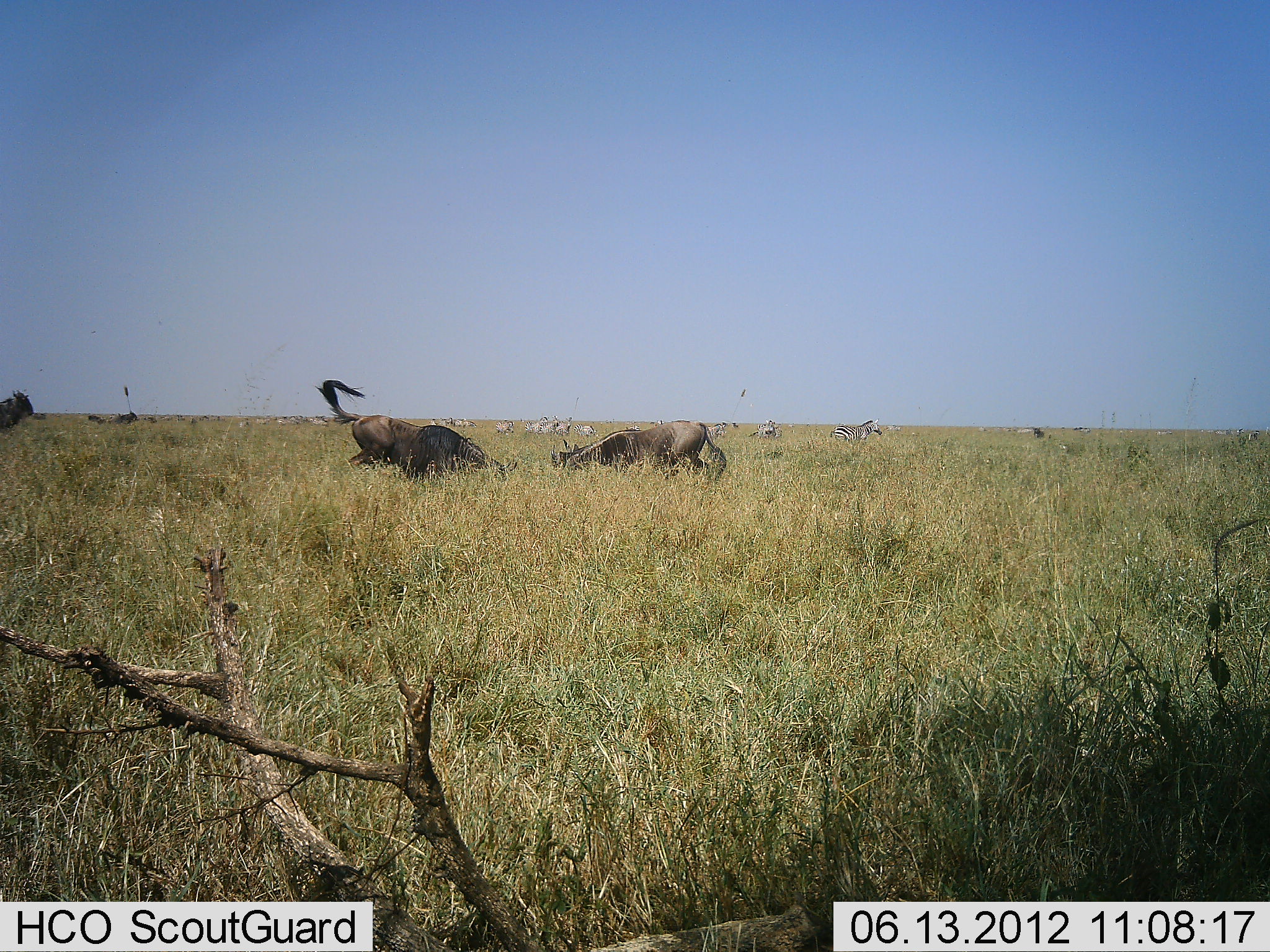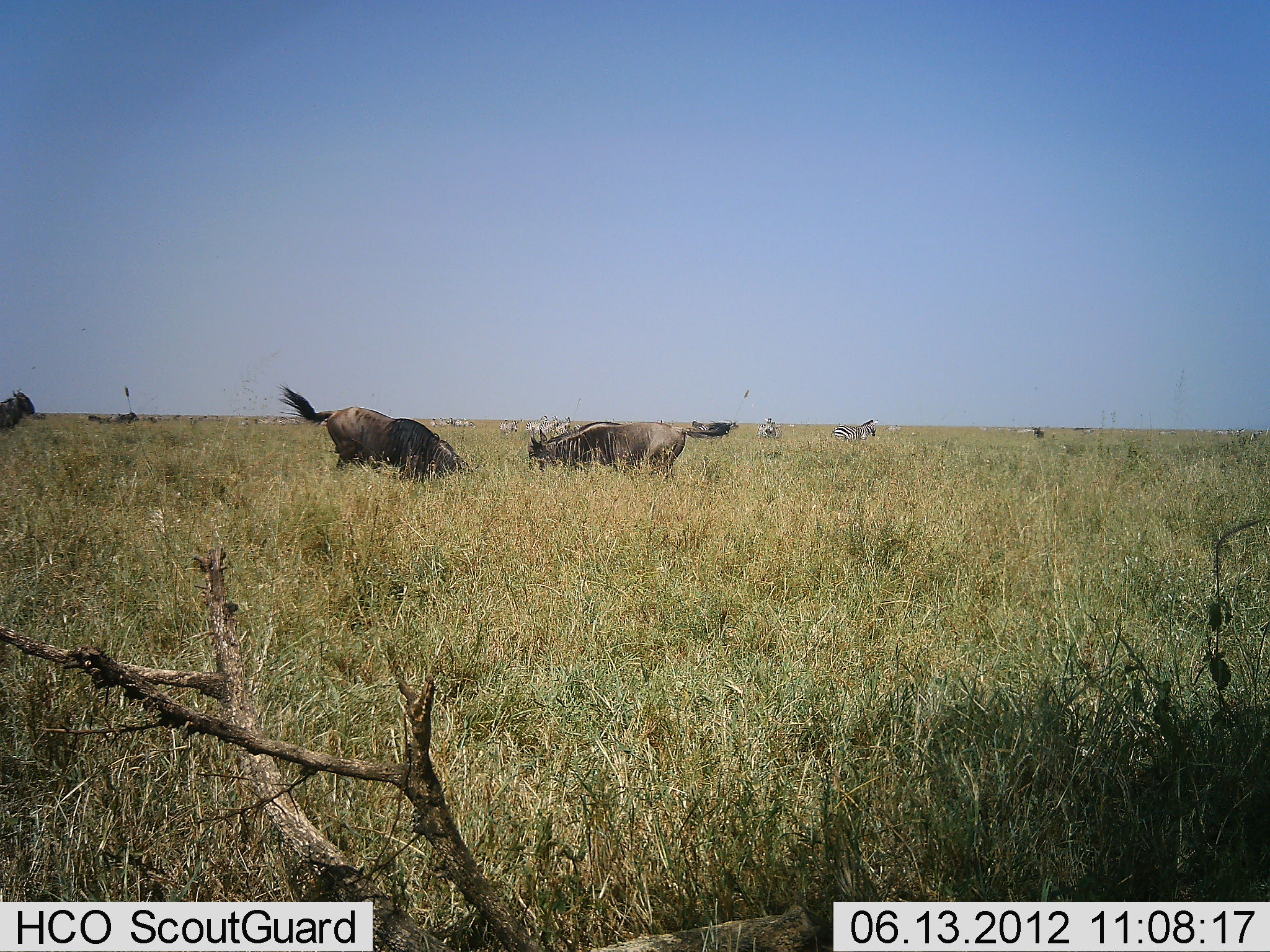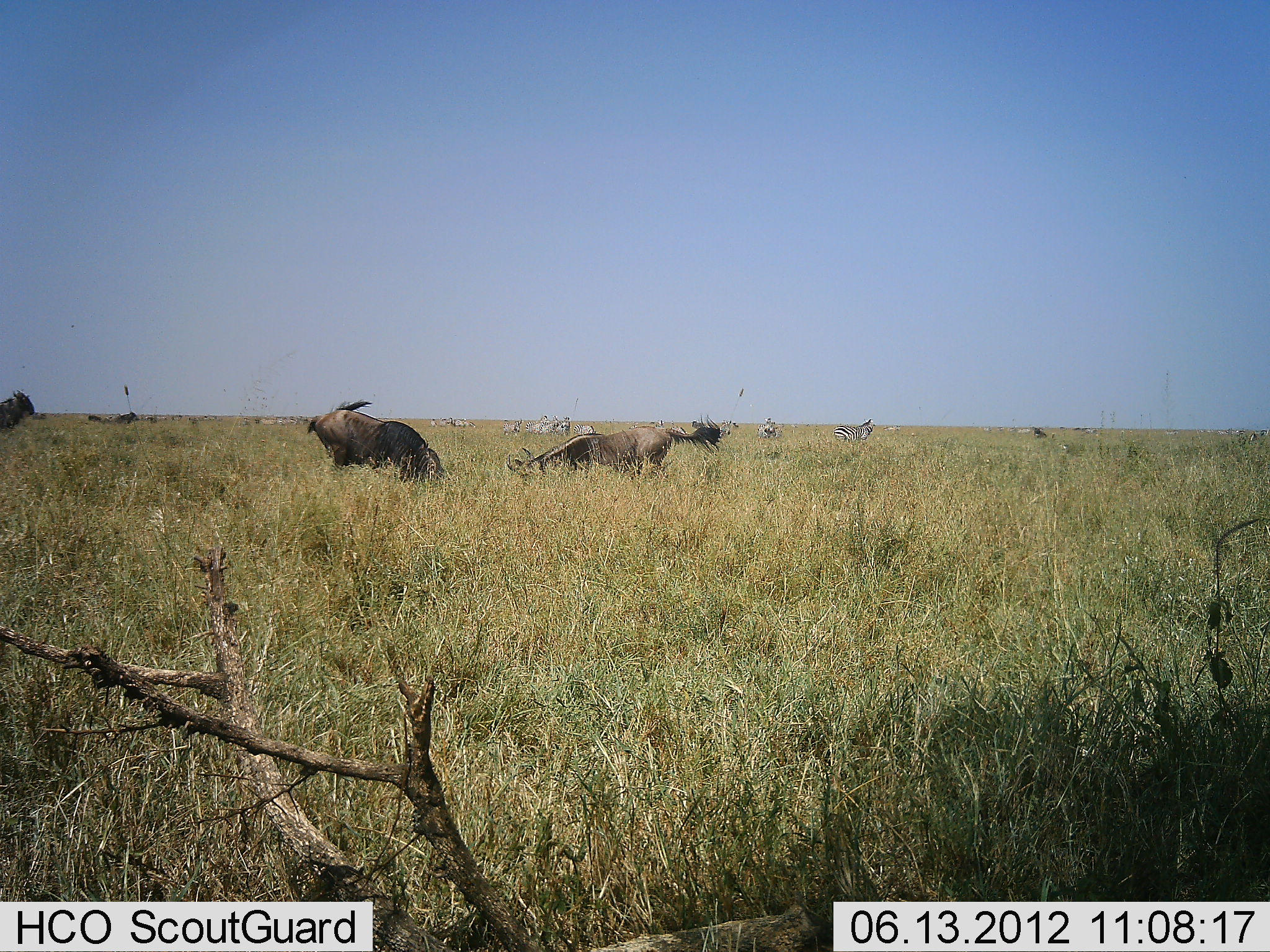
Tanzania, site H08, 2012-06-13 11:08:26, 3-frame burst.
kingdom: Animalia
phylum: Chordata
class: Mammalia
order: Artiodactyla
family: Bovidae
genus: Connochaetes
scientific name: Connochaetes taurinus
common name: blue wildebeest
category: wildebeest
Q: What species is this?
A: Wildebeest (blue wildebeest) (Connochaetes taurinus).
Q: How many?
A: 3.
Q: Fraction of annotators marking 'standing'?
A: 38%.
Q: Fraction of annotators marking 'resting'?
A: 0%.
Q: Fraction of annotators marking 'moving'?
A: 6%.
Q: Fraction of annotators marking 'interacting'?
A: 75%.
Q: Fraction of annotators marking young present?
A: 0%.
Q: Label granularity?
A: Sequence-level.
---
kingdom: Animalia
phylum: Chordata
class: Mammalia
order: Perissodactyla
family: Equidae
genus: Equus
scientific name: Equus quagga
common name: plains zebra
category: zebra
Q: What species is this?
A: Zebra (plains zebra) (Equus quagga).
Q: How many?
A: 11-50.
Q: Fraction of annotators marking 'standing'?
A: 80%.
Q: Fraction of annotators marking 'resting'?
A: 0%.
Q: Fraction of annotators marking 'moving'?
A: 20%.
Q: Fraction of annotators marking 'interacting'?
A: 0%.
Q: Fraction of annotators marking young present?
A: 0%.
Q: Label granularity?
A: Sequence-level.